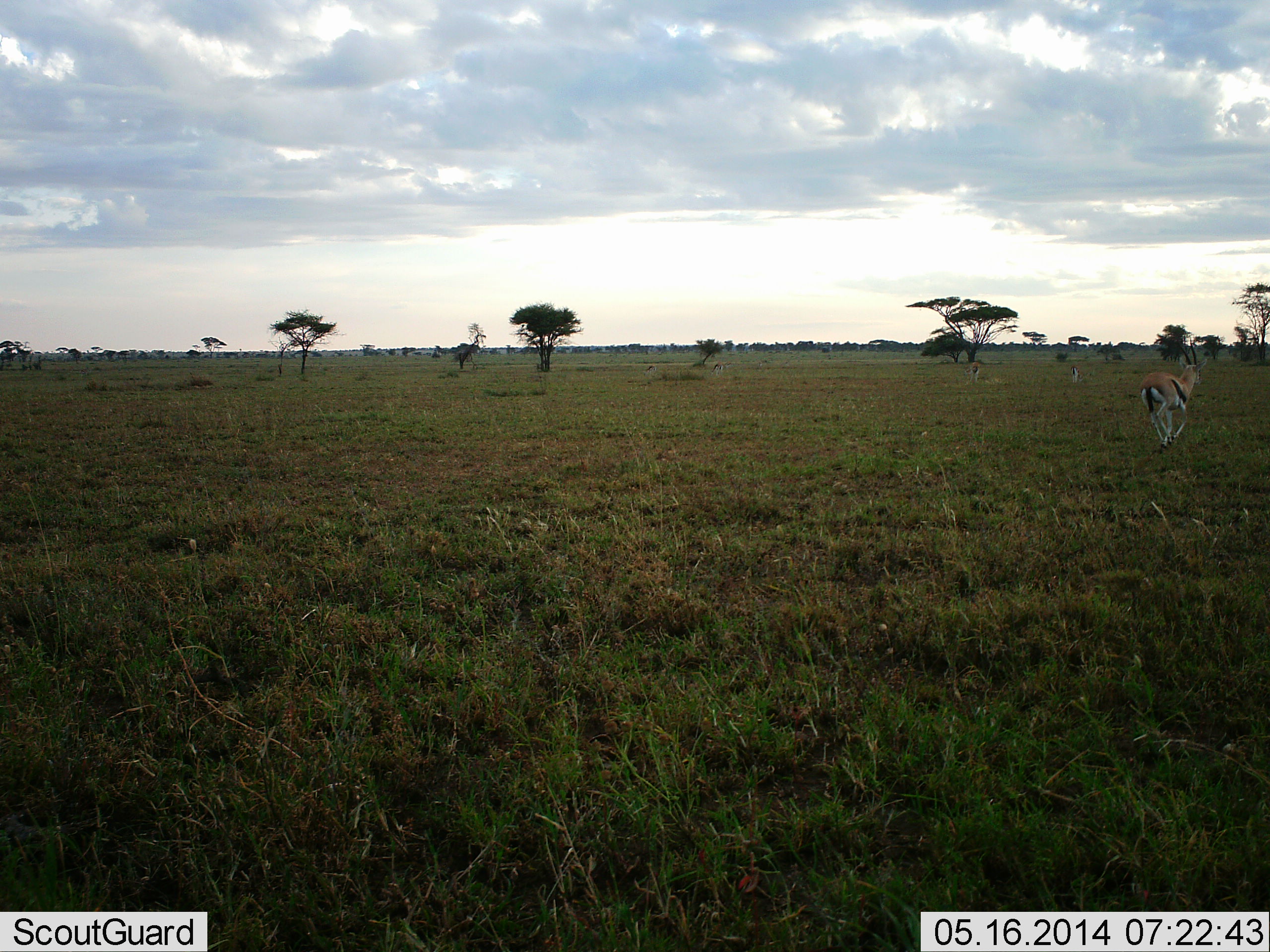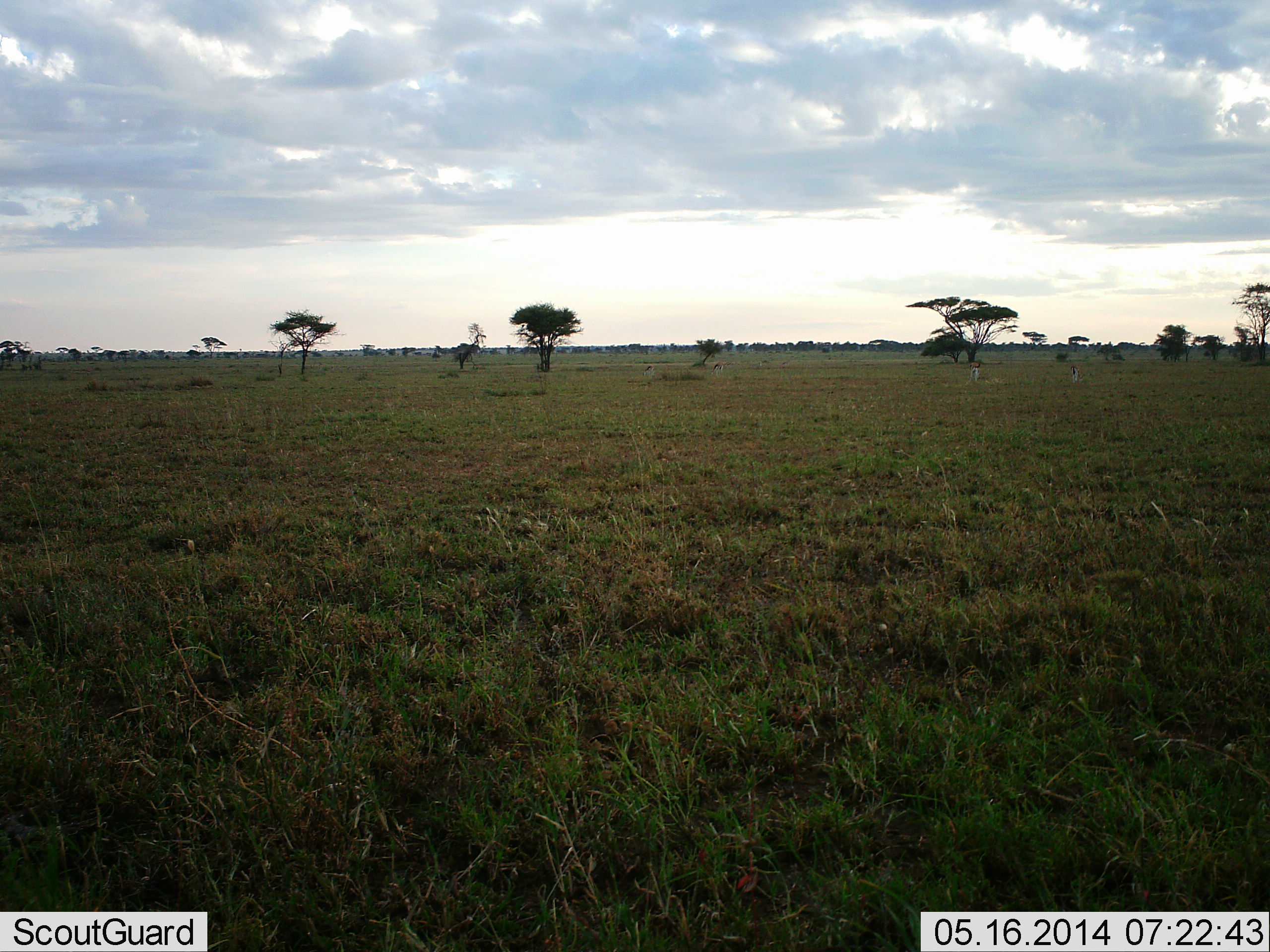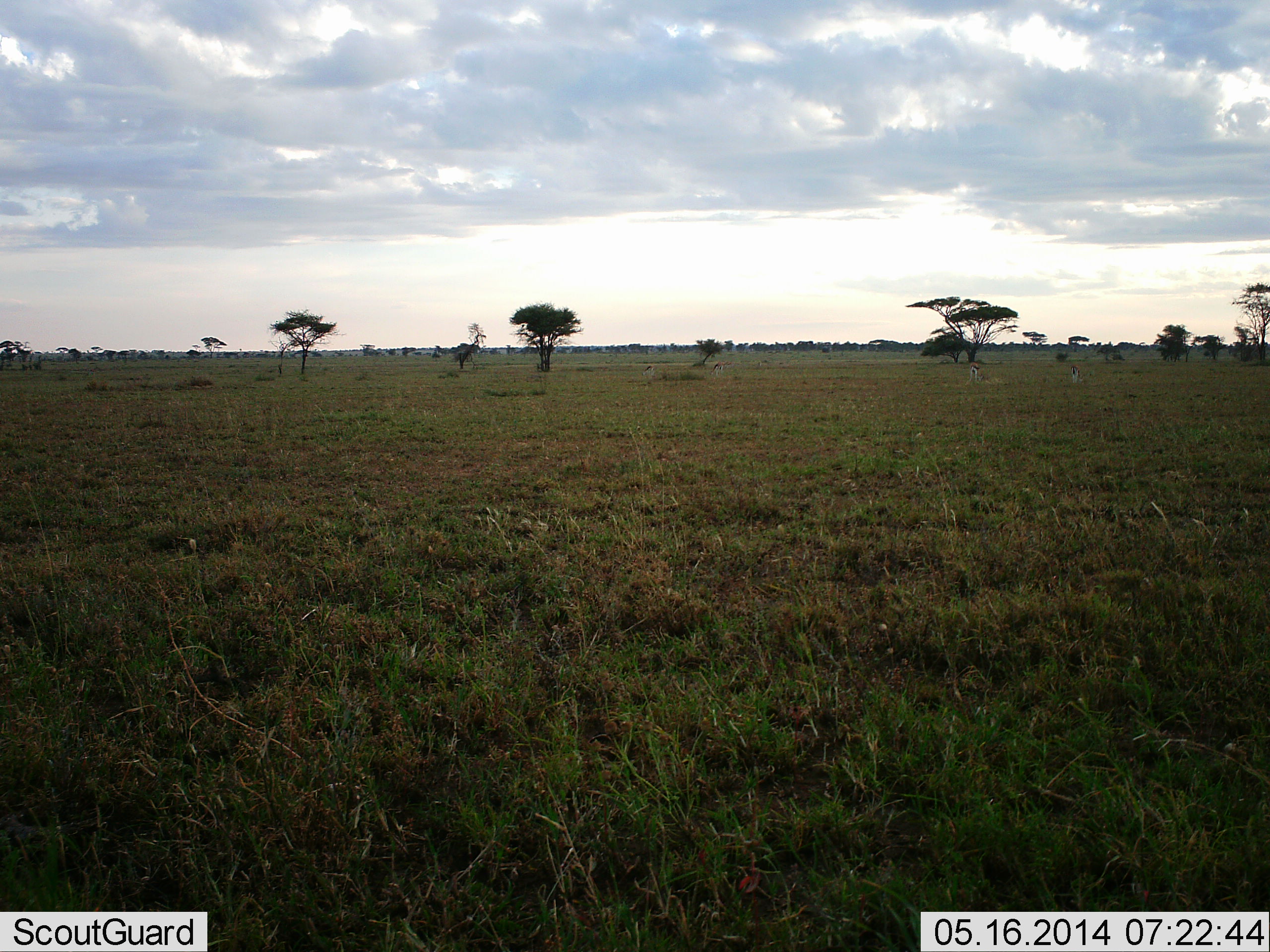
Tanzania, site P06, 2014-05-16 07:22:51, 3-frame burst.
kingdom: Animalia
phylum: Chordata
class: Mammalia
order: Artiodactyla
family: Bovidae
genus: Eudorcas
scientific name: Eudorcas thomsonii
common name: thomson's gazelle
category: gazellethomsons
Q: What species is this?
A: Gazellethomsons (thomson's gazelle) (Eudorcas thomsonii).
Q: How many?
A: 1.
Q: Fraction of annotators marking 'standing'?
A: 20%.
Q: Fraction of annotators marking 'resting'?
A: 0%.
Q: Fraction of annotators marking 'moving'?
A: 100%.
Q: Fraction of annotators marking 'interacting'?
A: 0%.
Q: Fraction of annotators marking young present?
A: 0%.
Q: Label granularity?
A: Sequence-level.